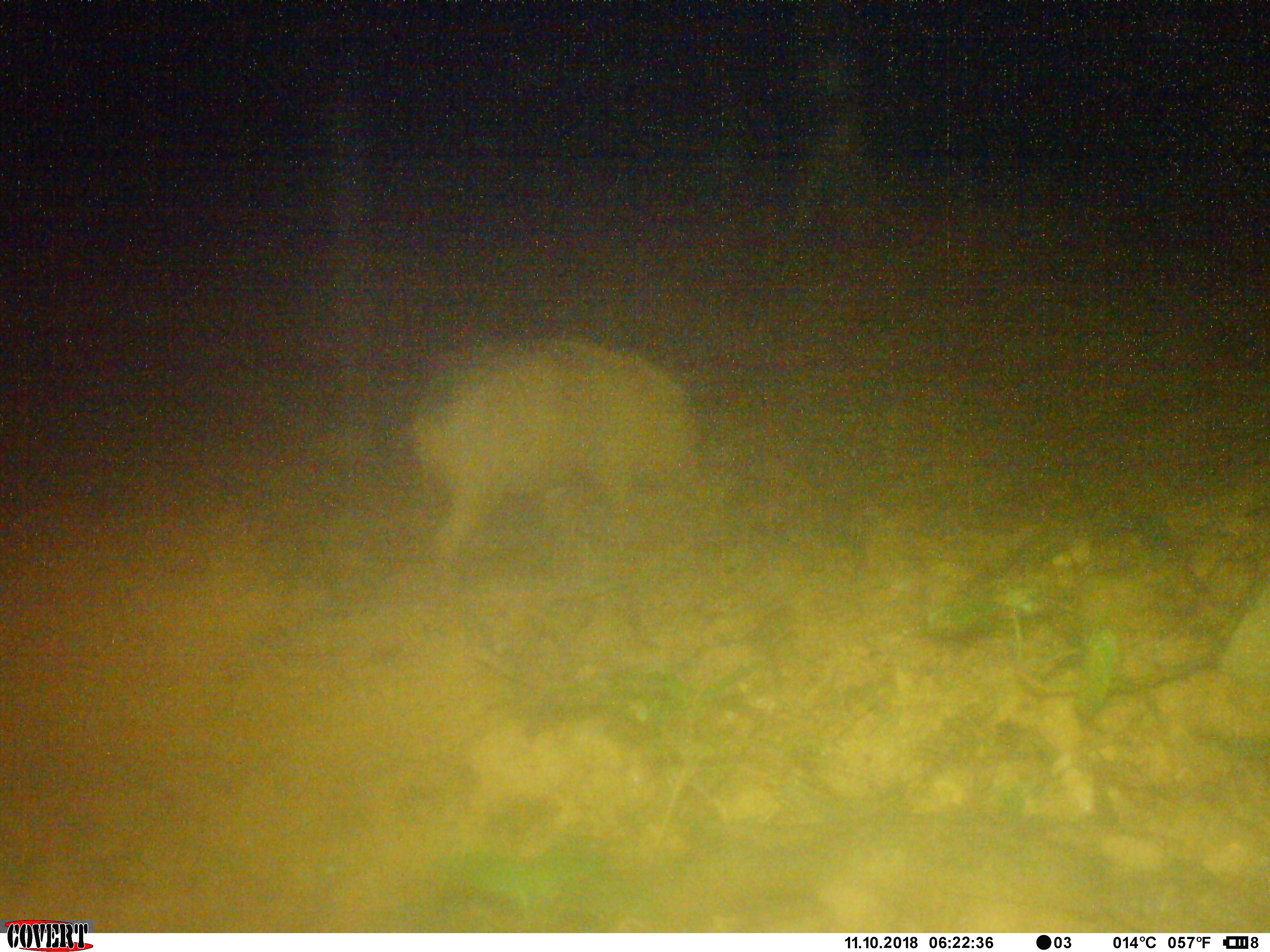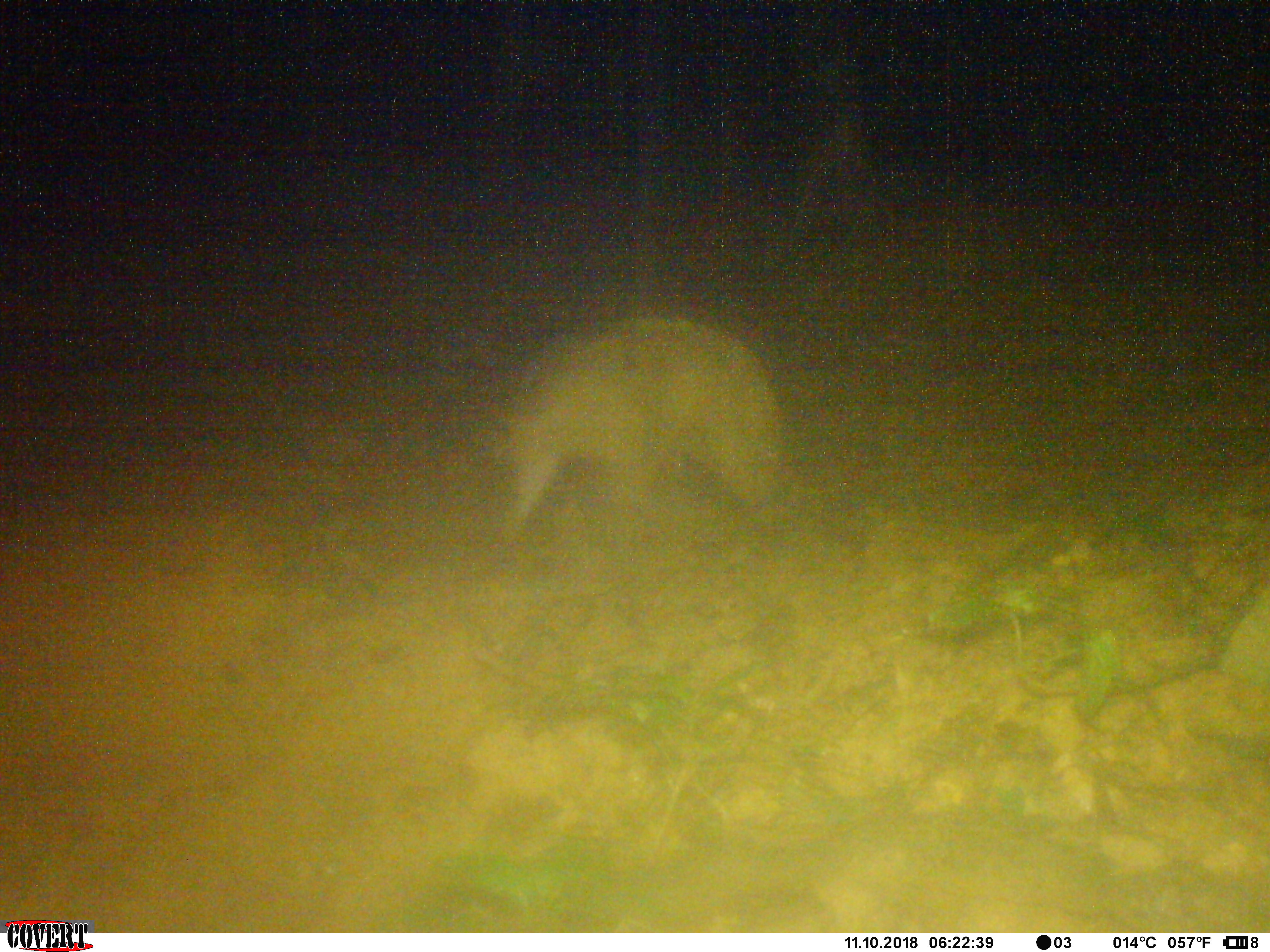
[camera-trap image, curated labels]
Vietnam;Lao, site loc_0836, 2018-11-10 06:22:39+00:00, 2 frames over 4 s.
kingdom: Animalia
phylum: Chordata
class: Mammalia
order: Artiodactyla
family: Suidae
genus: Sus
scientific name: Sus scrofa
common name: eurasian wild pig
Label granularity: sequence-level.